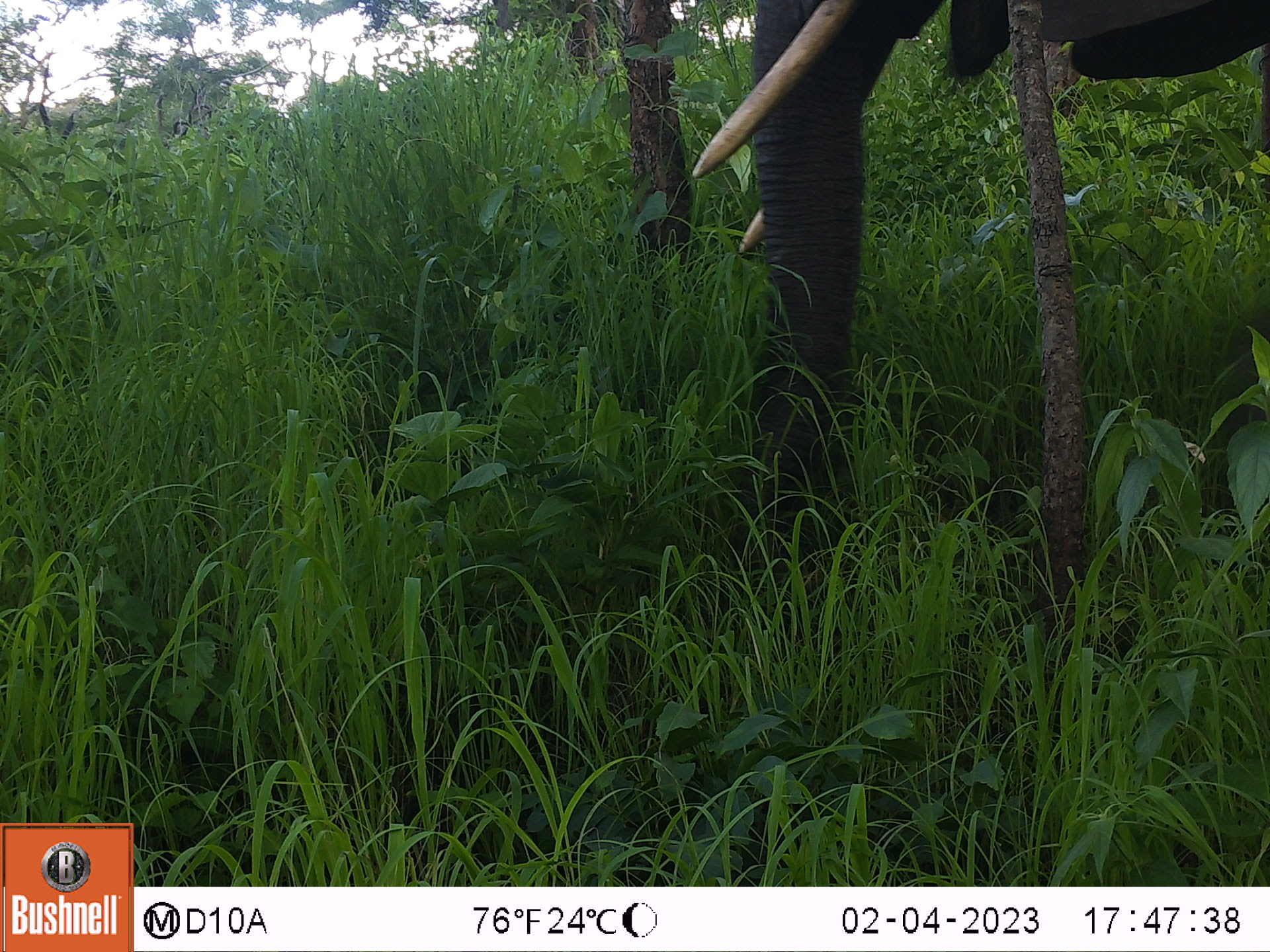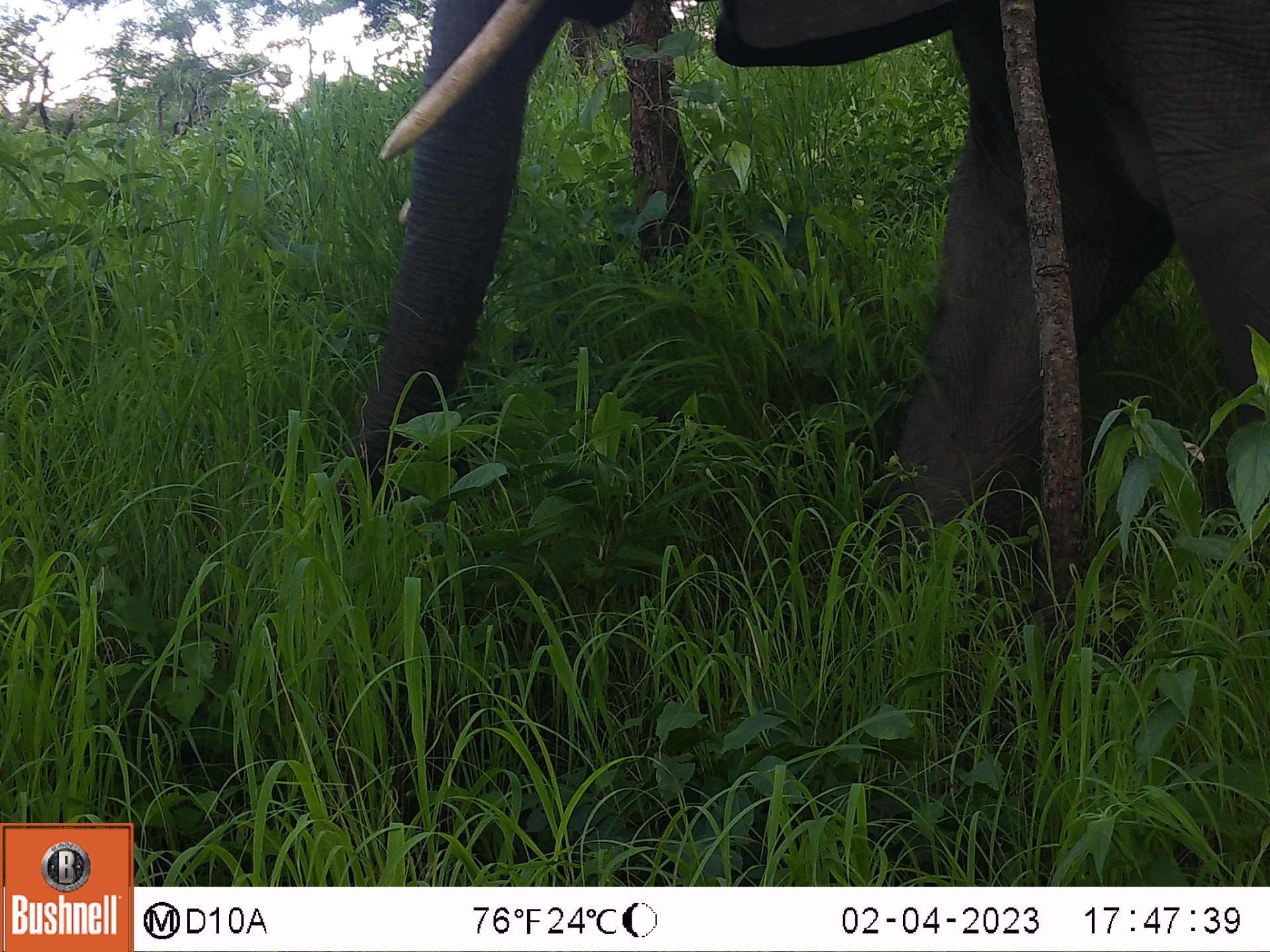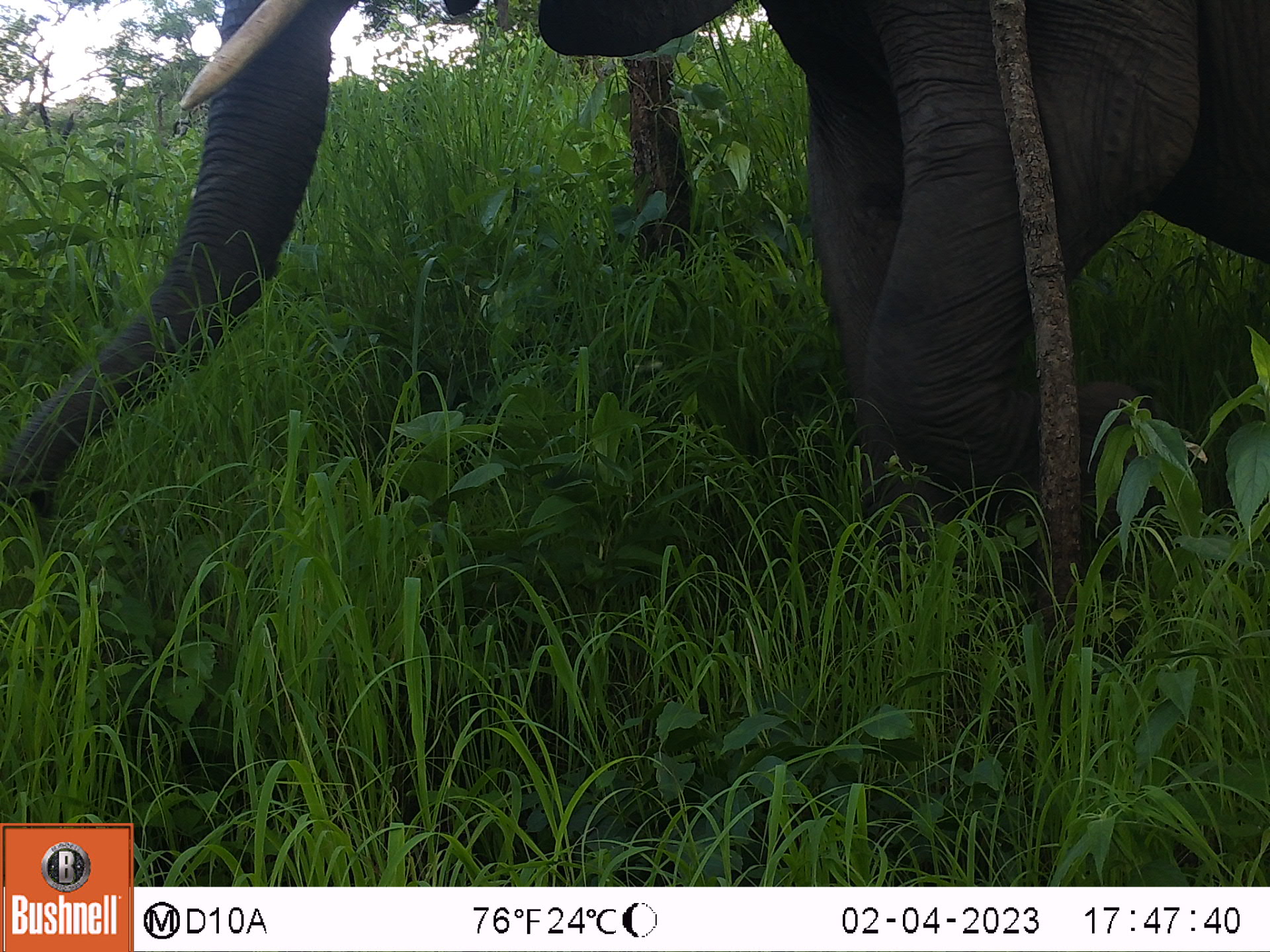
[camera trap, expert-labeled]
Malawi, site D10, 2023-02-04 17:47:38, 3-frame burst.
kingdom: Animalia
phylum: Chordata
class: Mammalia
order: Proboscidea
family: Elephantidae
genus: Loxodonta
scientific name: Loxodonta africana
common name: african savanna elephant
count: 1